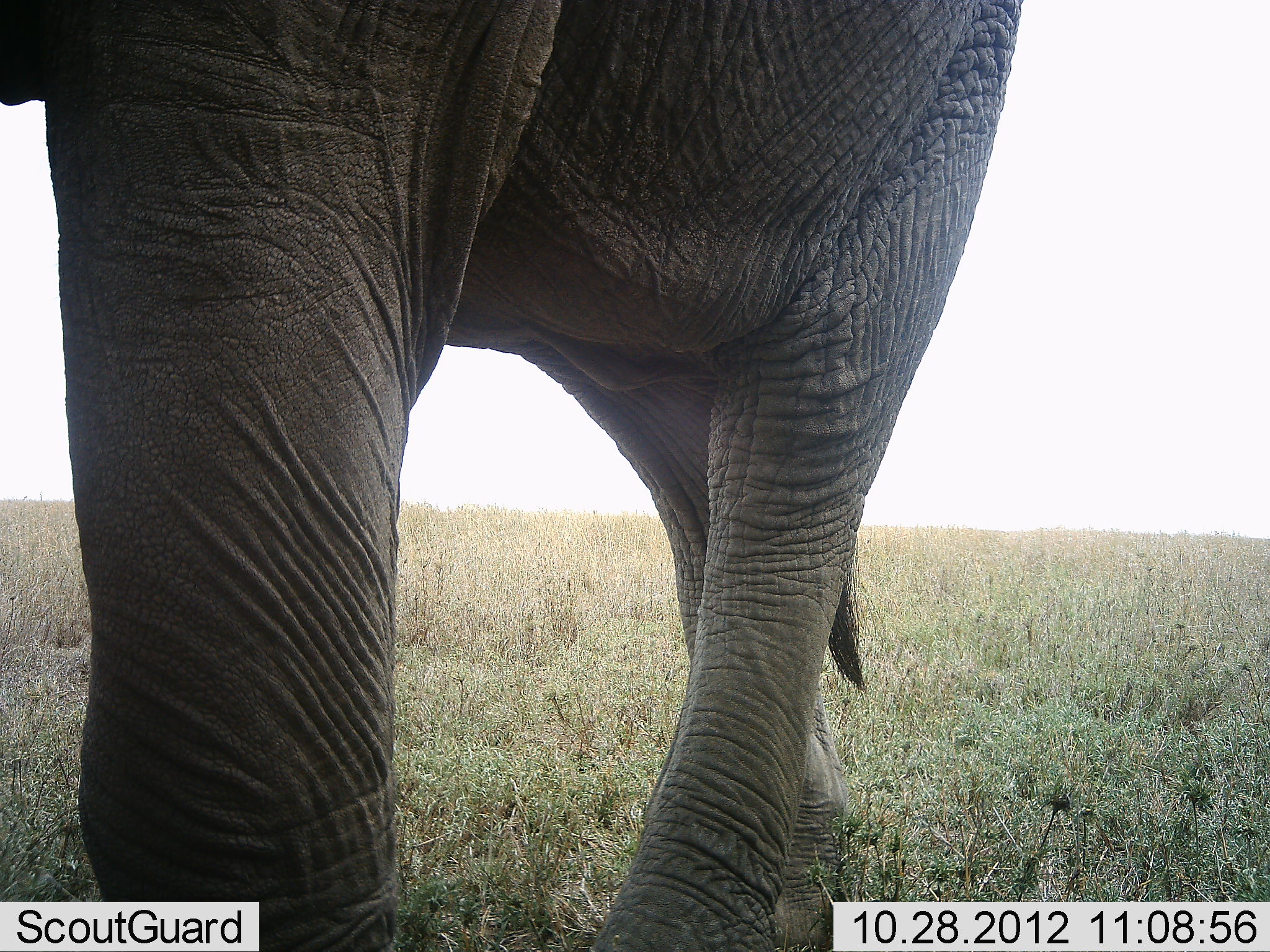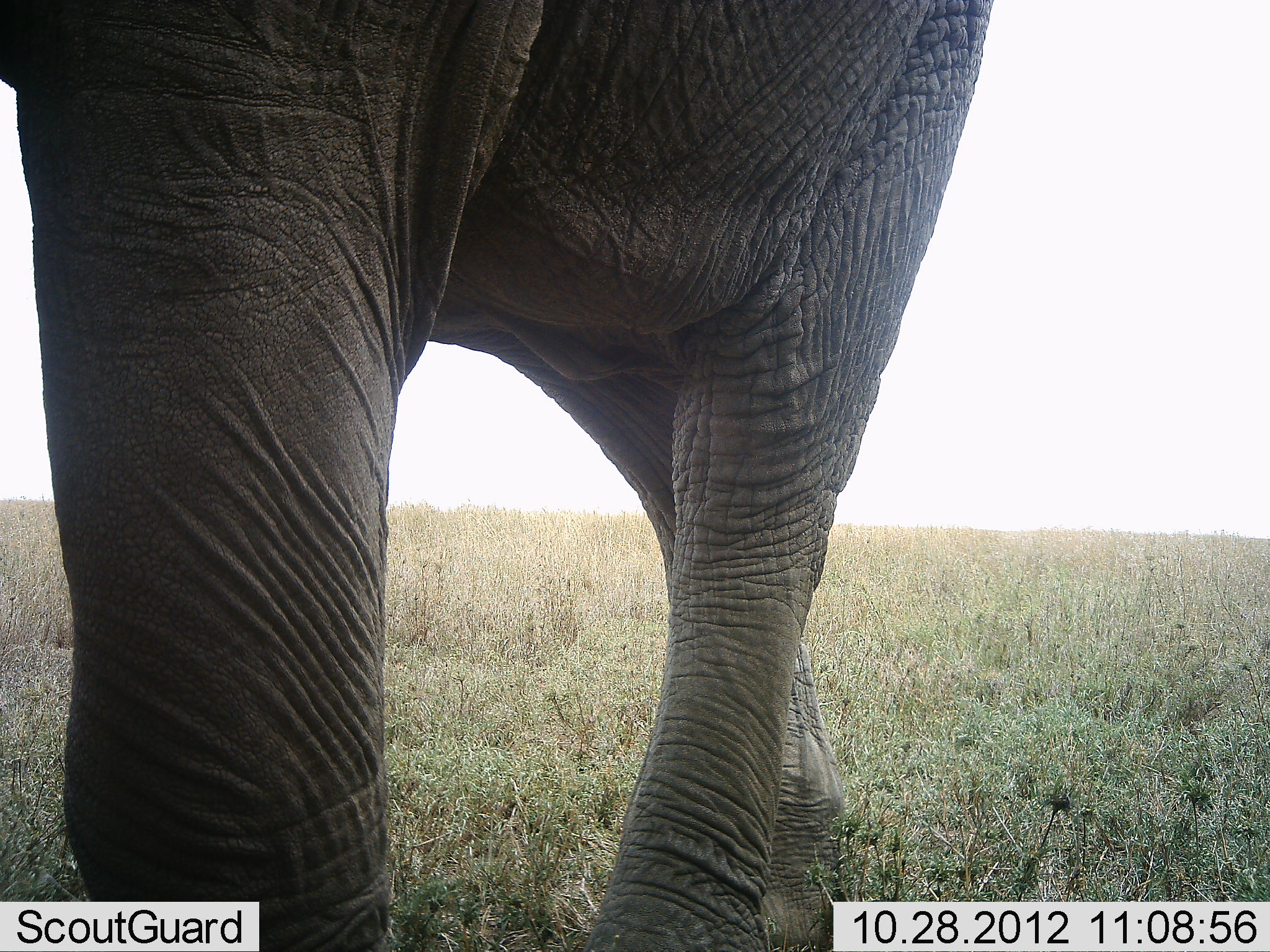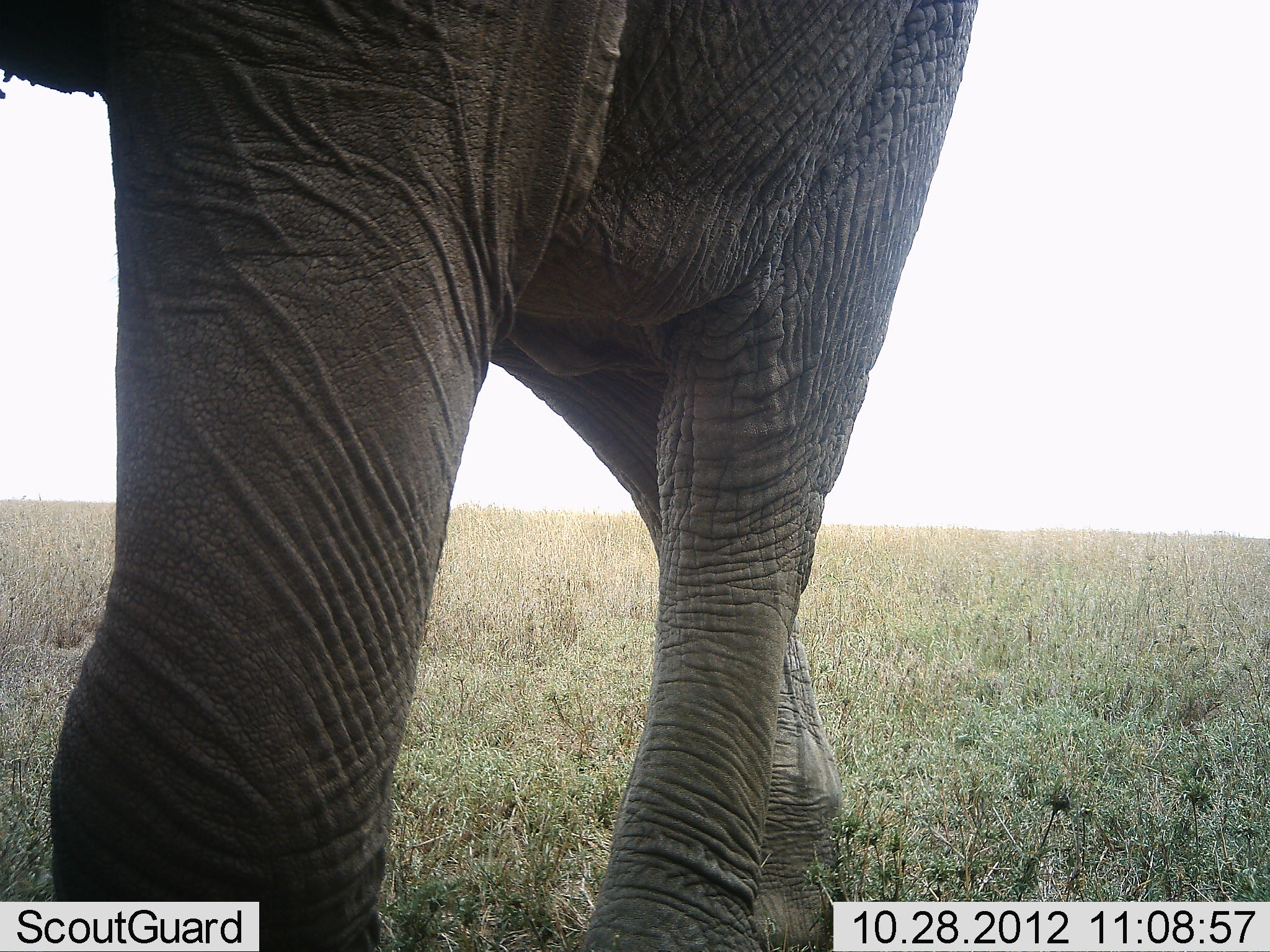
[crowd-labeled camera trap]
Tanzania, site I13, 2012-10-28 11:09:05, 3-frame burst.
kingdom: Animalia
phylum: Chordata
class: Mammalia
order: Proboscidea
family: Elephantidae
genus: Loxodonta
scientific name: Loxodonta africana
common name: african bush elephant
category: elephant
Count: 1.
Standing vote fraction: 60%.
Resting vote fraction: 0%.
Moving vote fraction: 50%.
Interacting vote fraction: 0%.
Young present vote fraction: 0%.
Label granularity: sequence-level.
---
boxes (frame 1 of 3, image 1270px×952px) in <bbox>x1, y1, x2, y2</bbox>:
animal: <bbox>0, 1, 1021, 952</bbox>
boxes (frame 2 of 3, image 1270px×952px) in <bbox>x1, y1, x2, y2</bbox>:
animal: <bbox>0, 1, 990, 952</bbox>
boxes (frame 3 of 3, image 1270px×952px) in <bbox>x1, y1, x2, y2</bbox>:
animal: <bbox>0, 0, 978, 951</bbox>